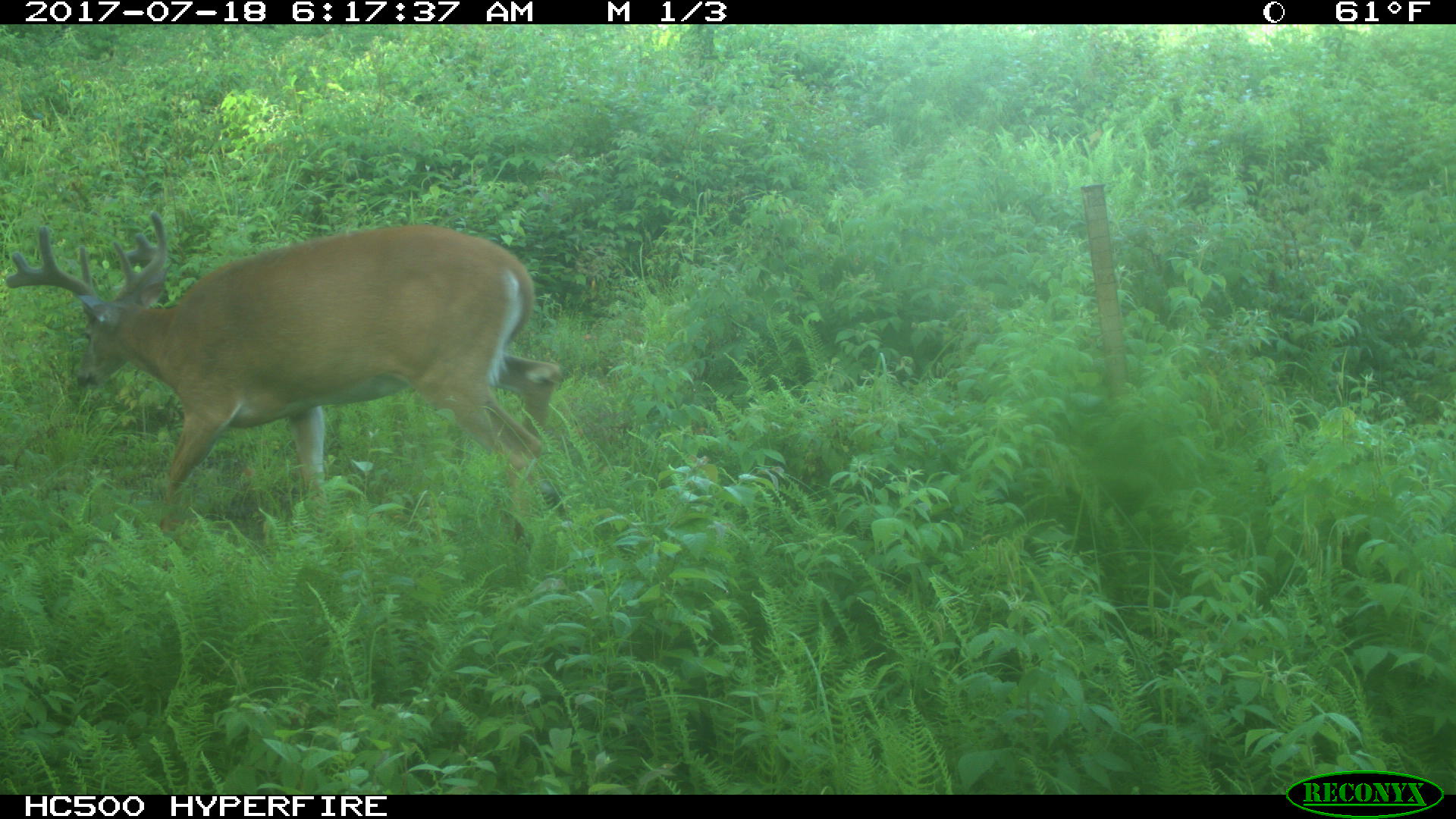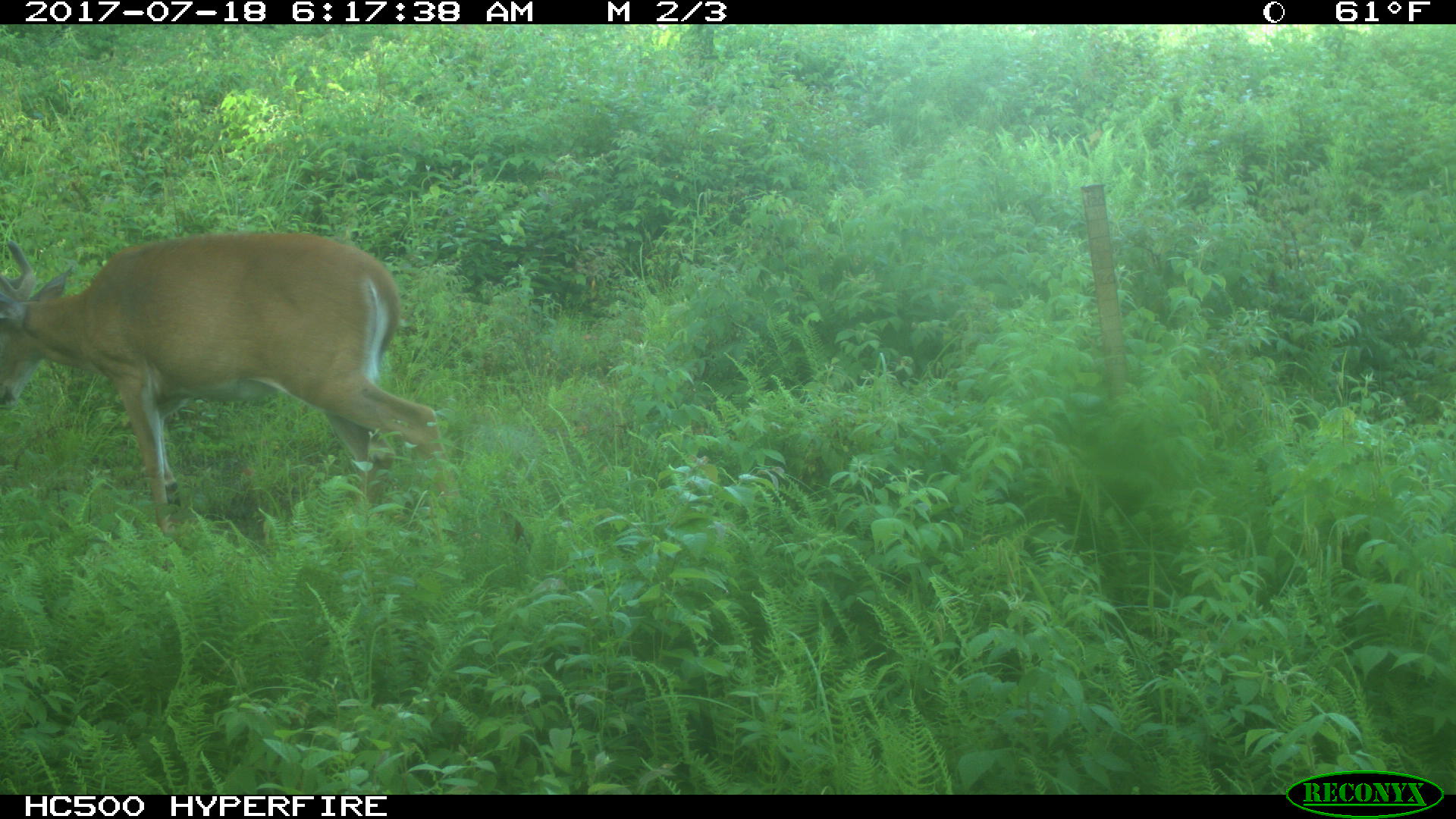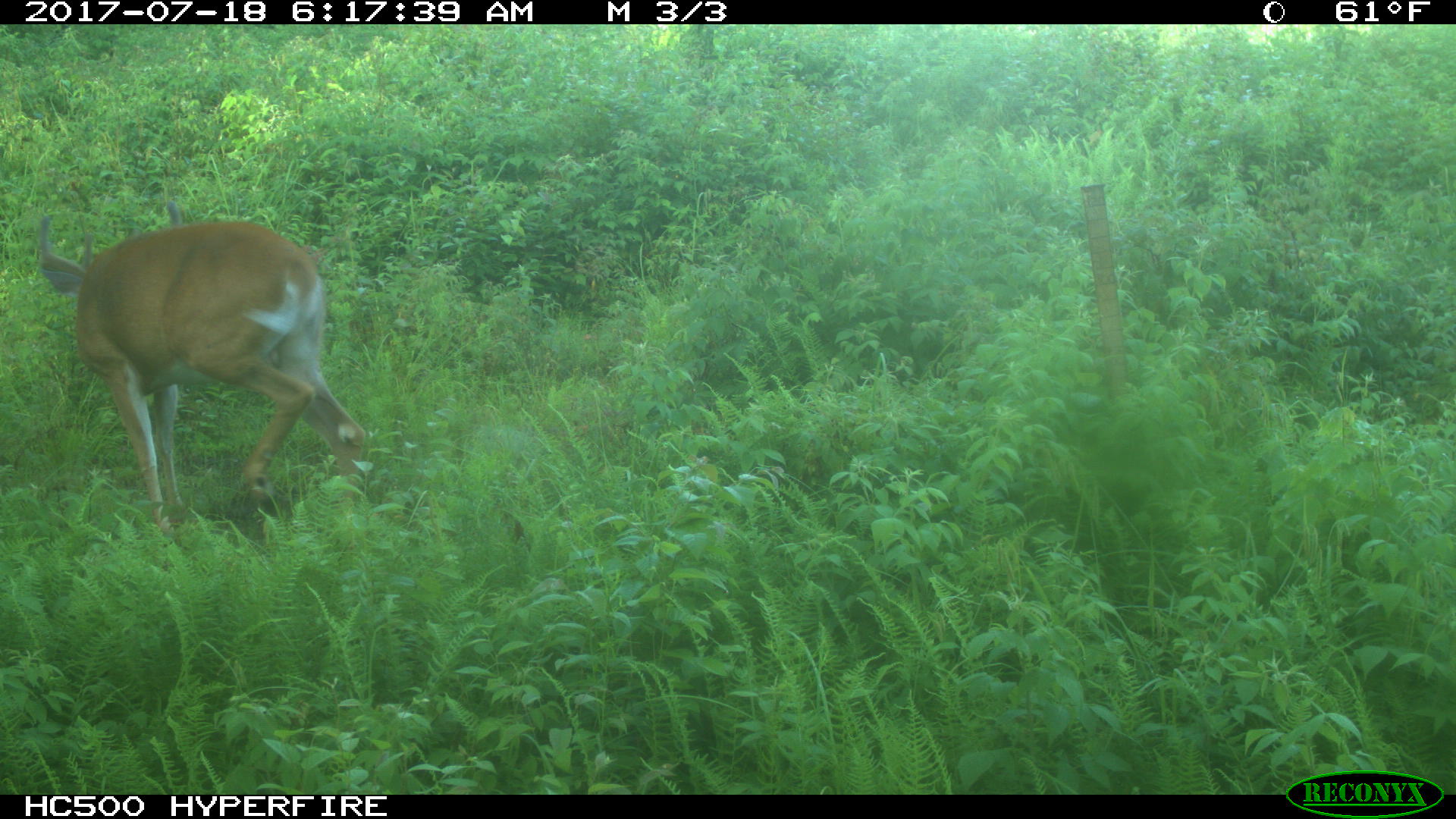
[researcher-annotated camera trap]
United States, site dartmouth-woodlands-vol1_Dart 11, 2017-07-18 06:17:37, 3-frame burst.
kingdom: Animalia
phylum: Chordata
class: Mammalia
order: Artiodactyla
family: Cervidae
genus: Odocoileus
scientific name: Odocoileus virginianus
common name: white-tailed deer